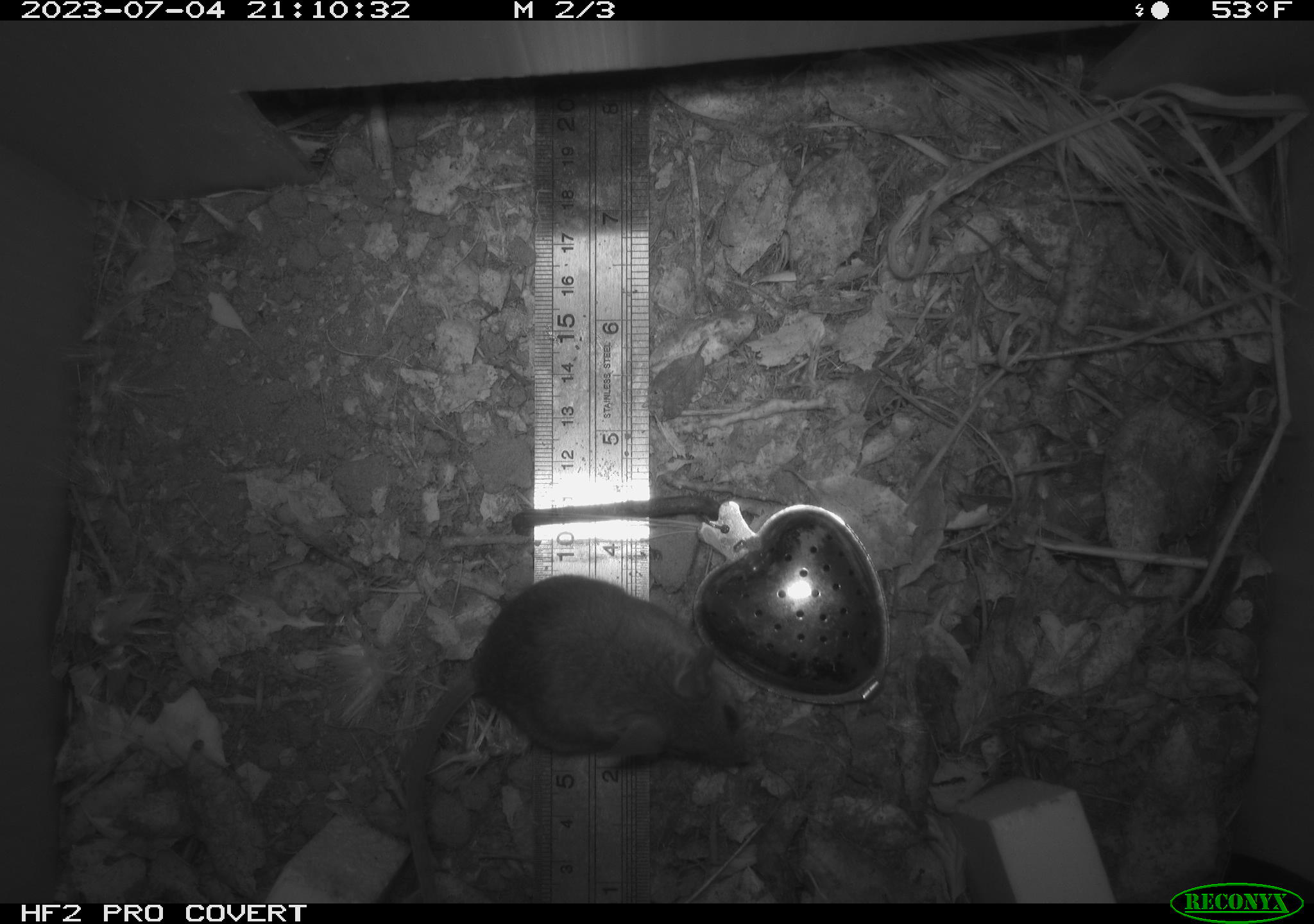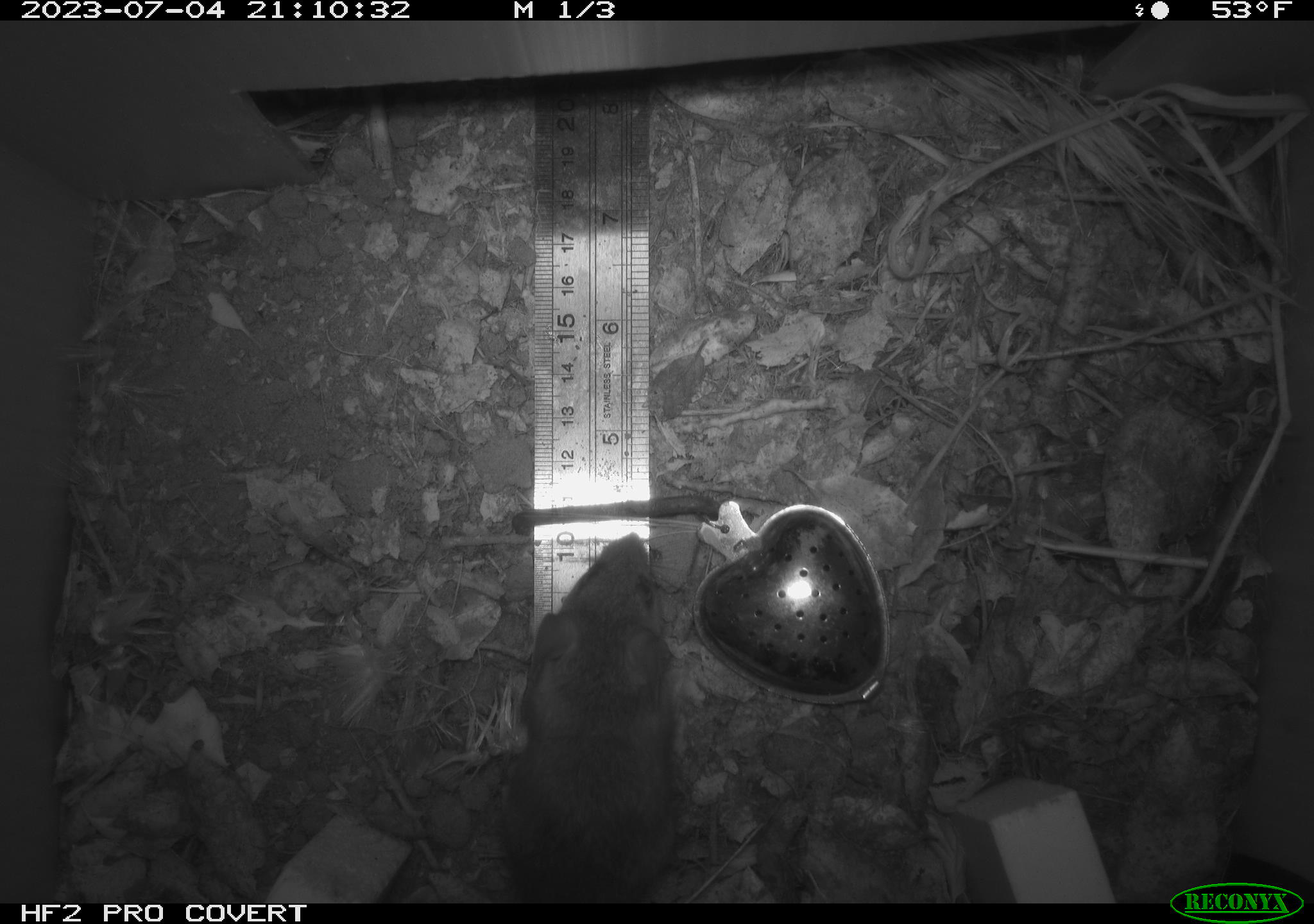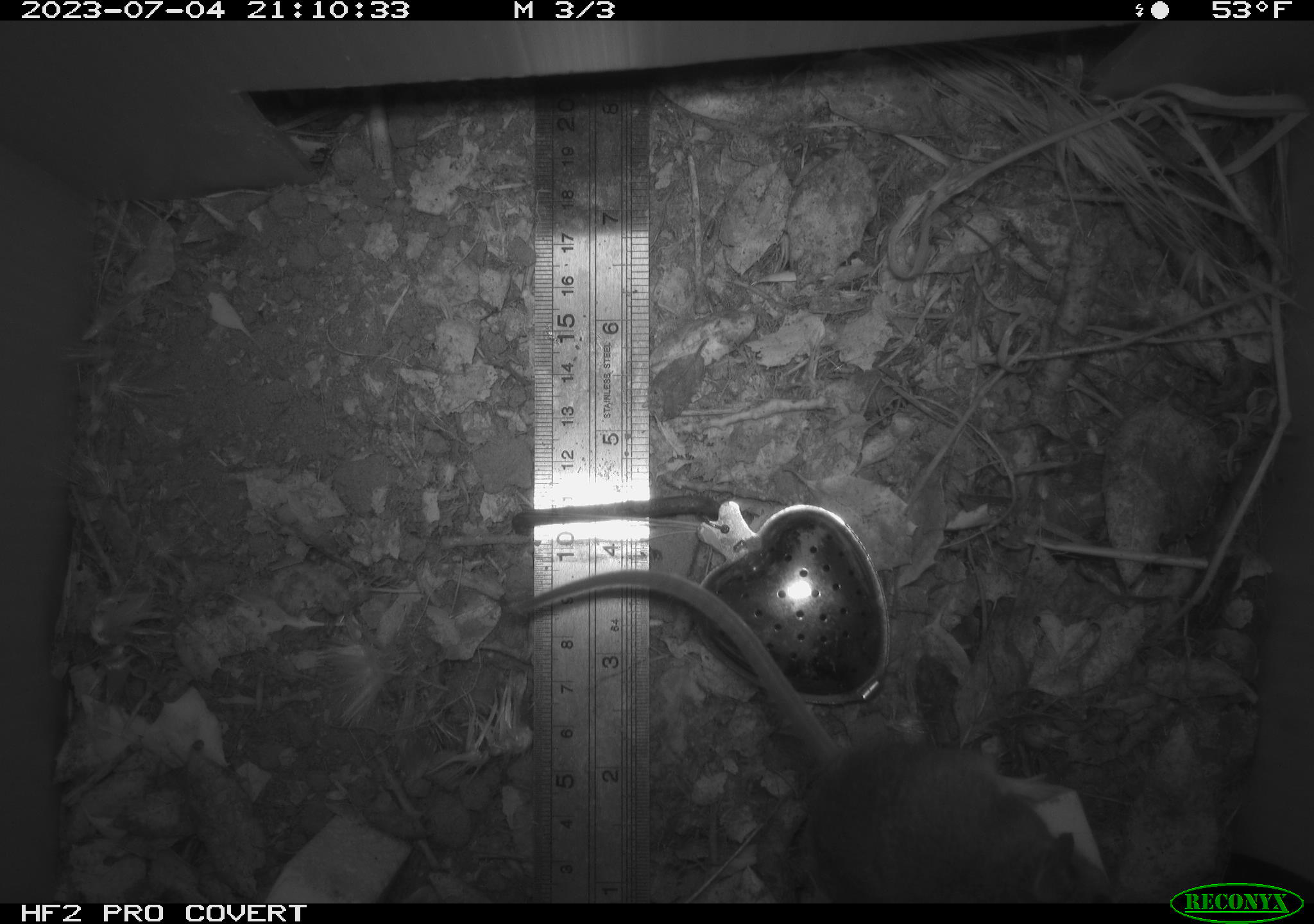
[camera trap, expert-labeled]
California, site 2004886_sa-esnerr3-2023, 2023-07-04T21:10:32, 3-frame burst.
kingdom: Animalia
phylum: Chordata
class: Mammalia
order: Rodentia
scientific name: Rodentia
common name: mouse species